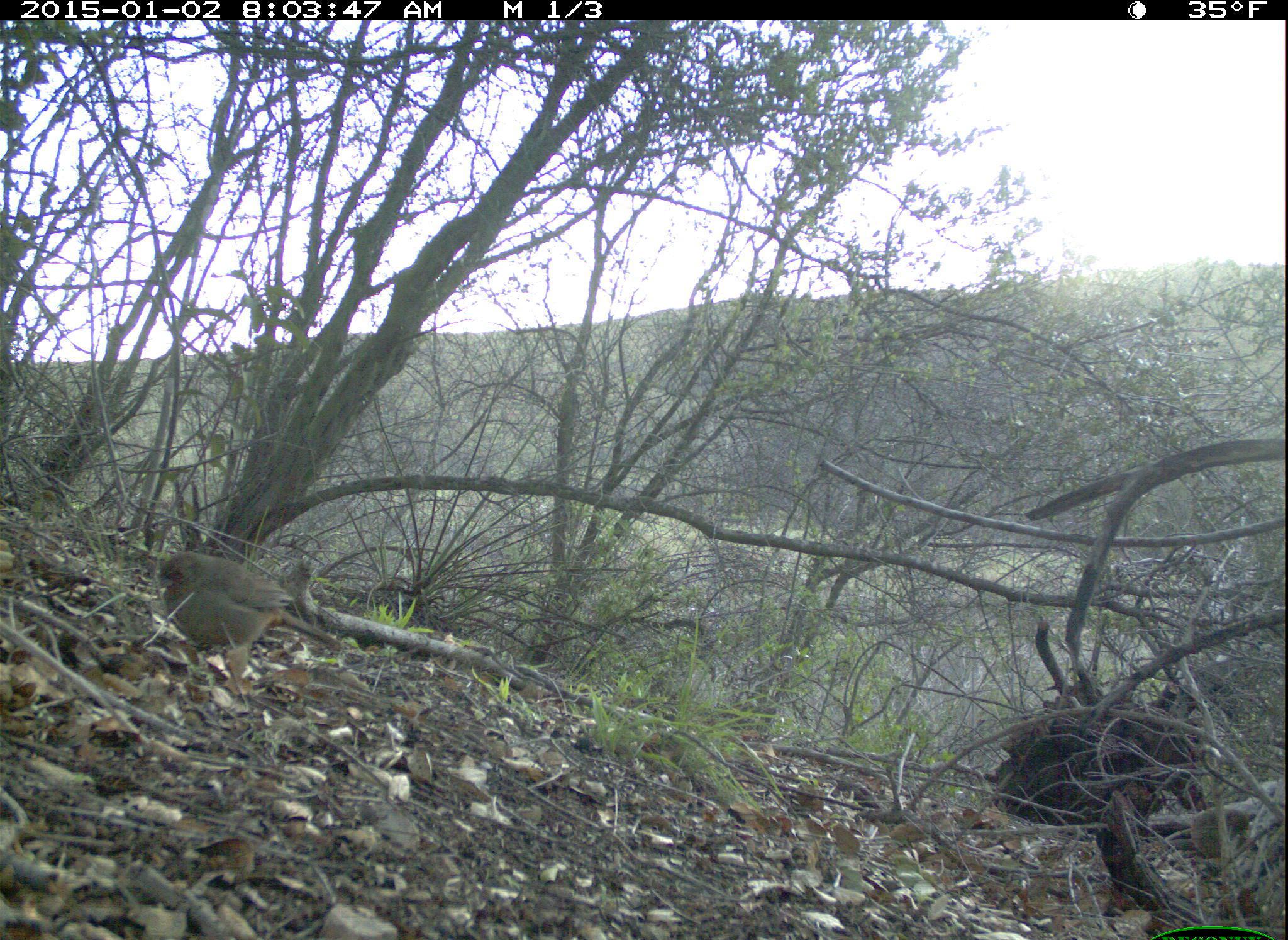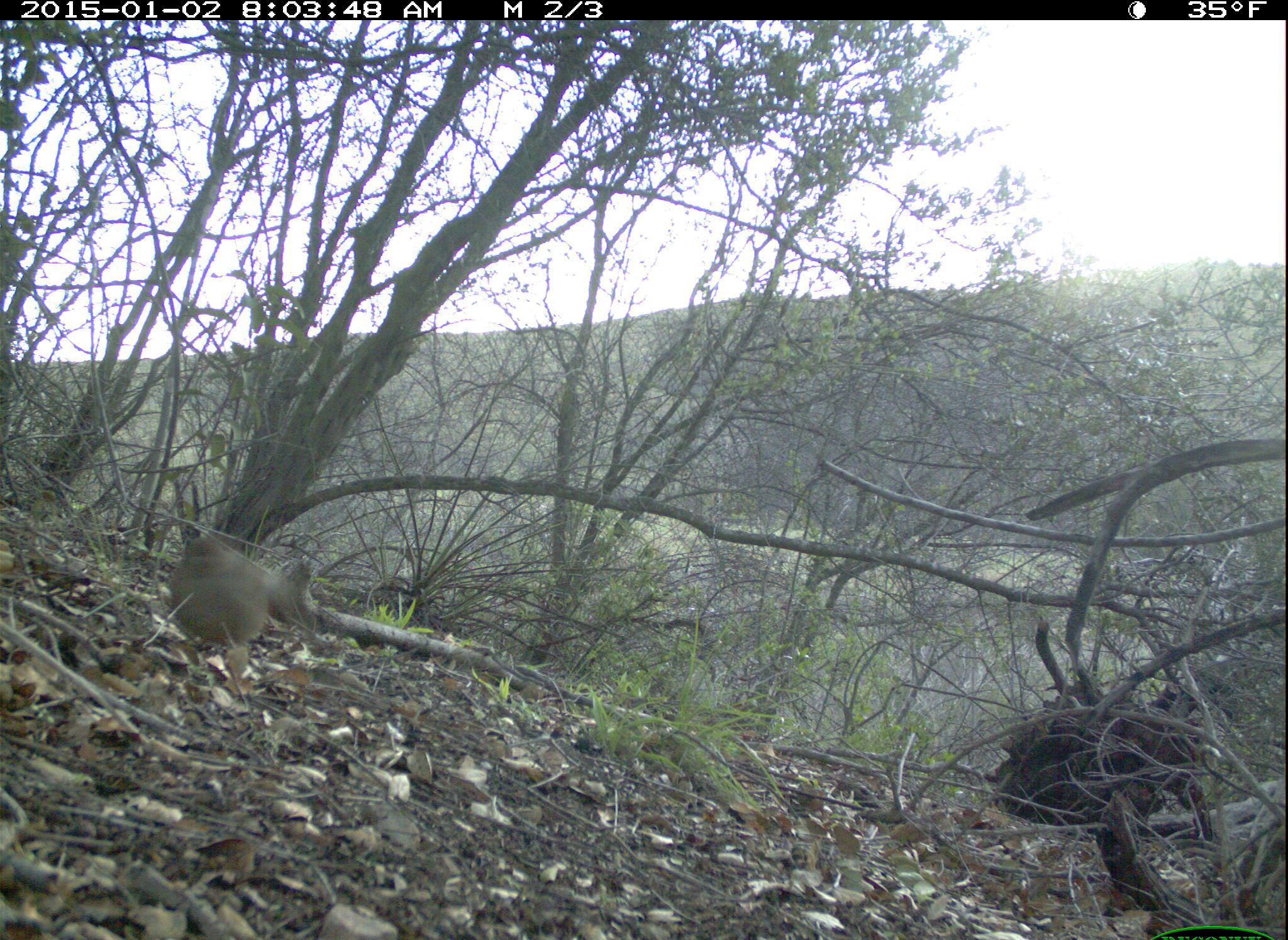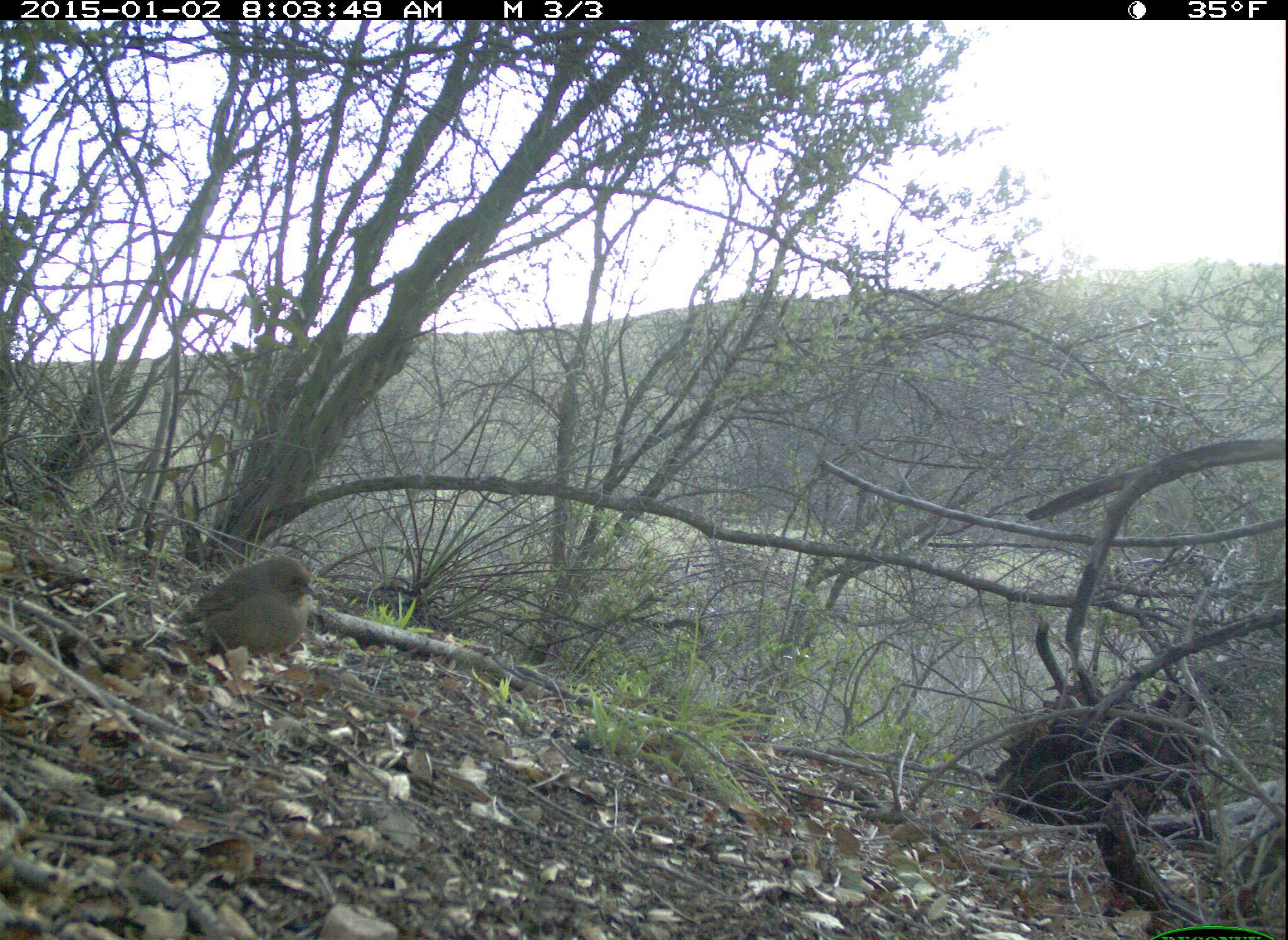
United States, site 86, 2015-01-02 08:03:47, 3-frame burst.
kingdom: Animalia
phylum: Chordata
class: Aves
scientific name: Aves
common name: bird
Bird (Aves).